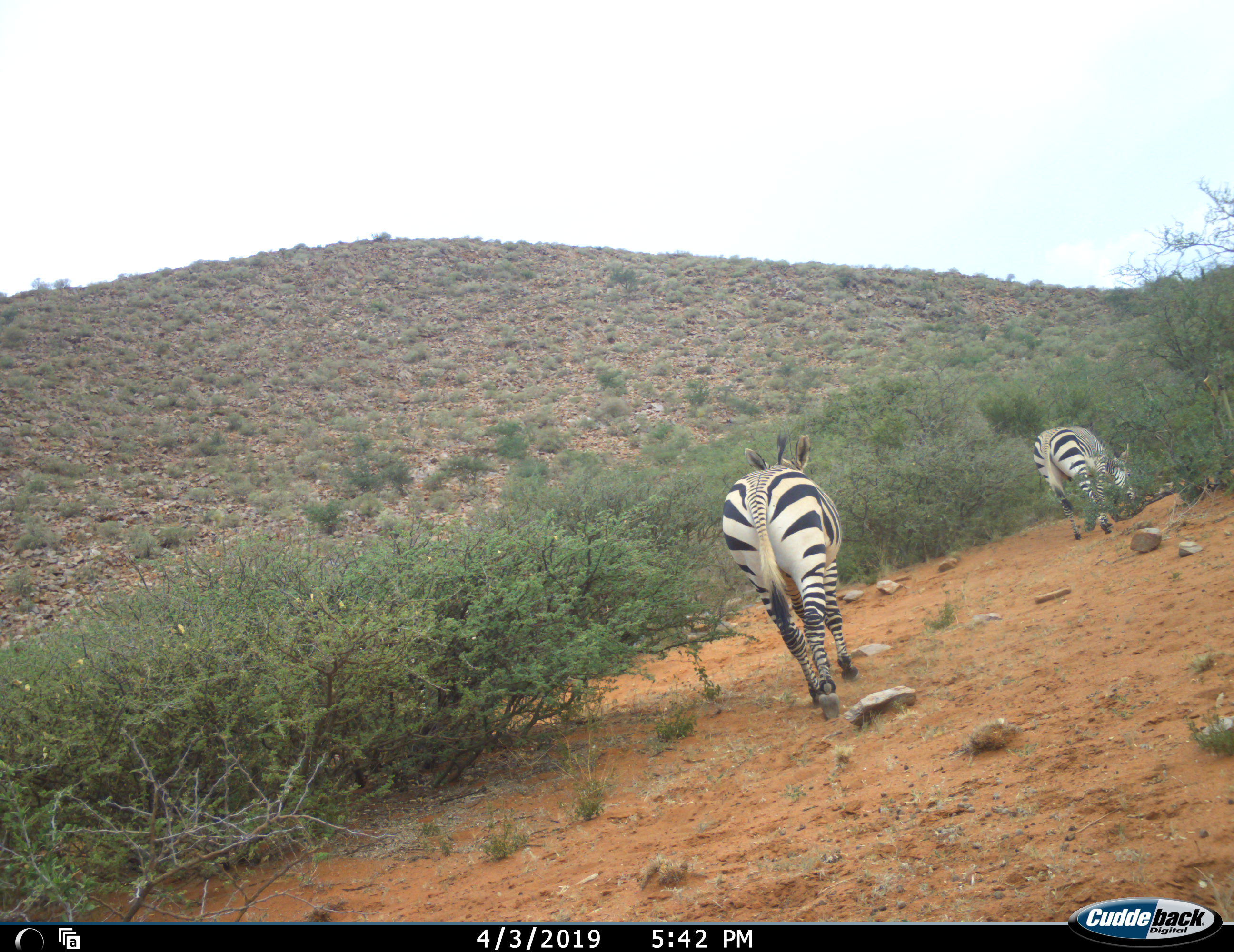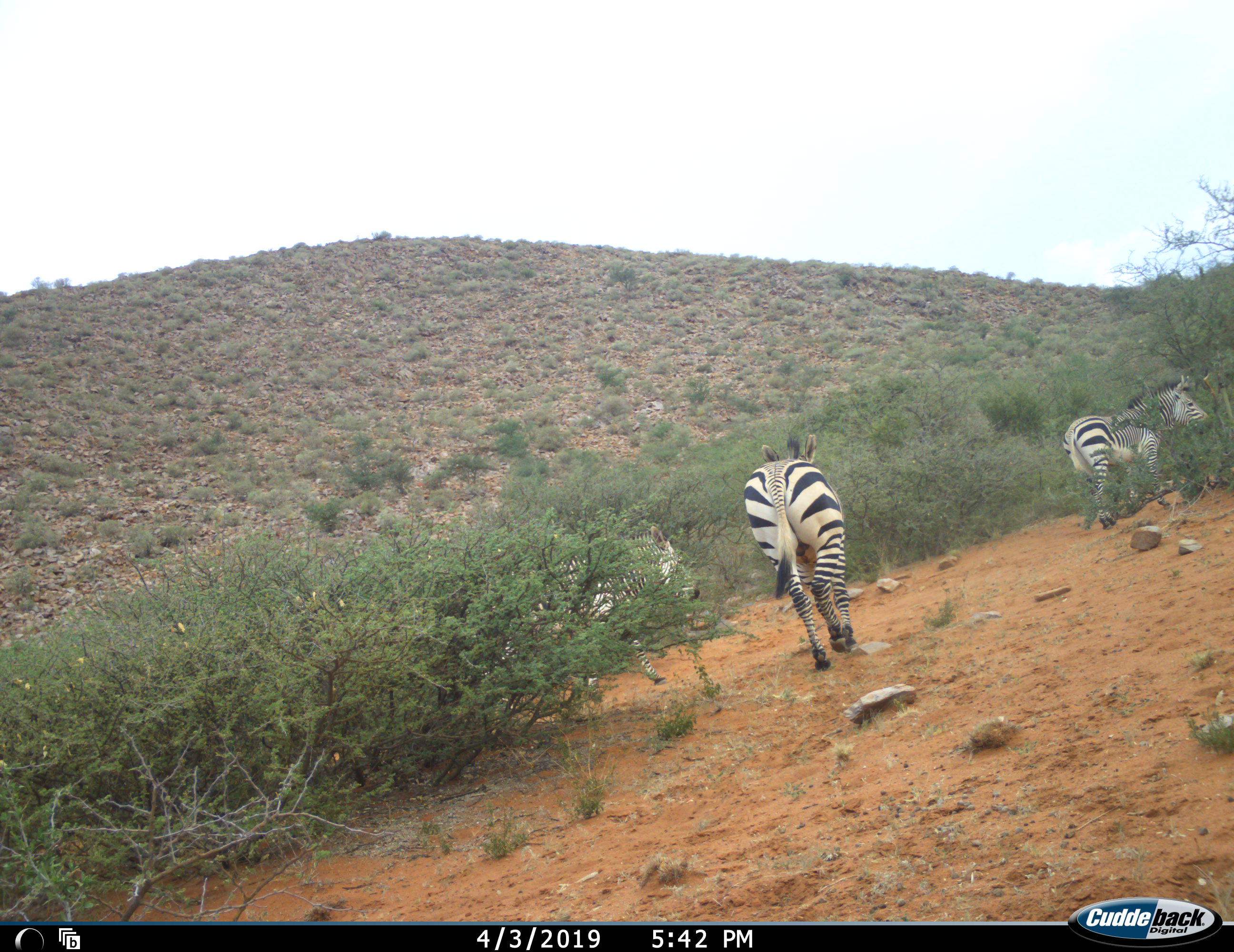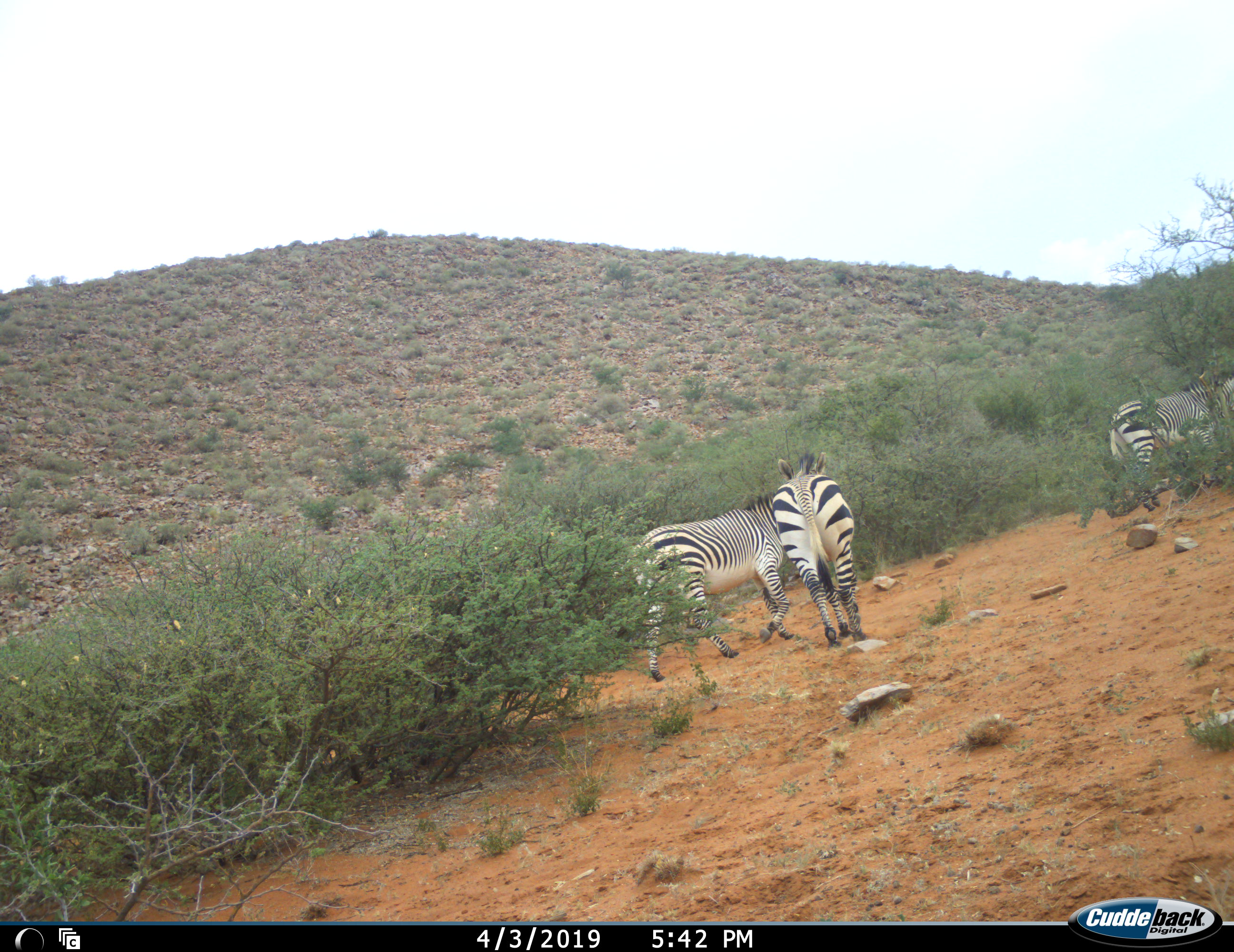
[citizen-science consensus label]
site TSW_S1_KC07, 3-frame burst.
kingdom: Animalia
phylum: Chordata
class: Mammalia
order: Perissodactyla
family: Equidae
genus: Equus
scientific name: Equus zebra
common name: mountain zebra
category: zebramountain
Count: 3.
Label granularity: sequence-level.